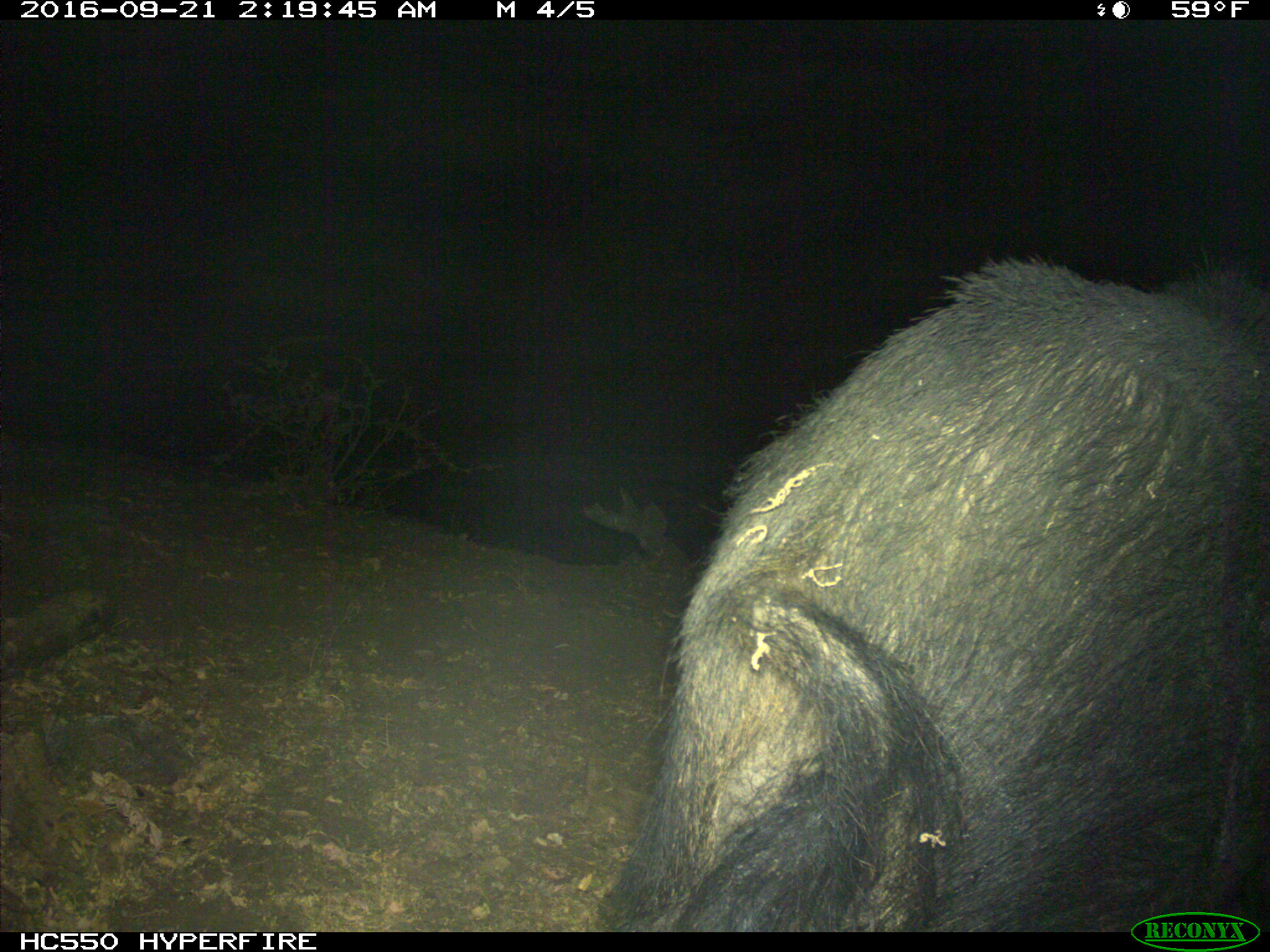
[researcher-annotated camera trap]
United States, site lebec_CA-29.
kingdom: Animalia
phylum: Chordata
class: Mammalia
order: Artiodactyla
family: Suidae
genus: Sus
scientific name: Sus scrofa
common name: wild boar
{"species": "Sus scrofa (wild boar)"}